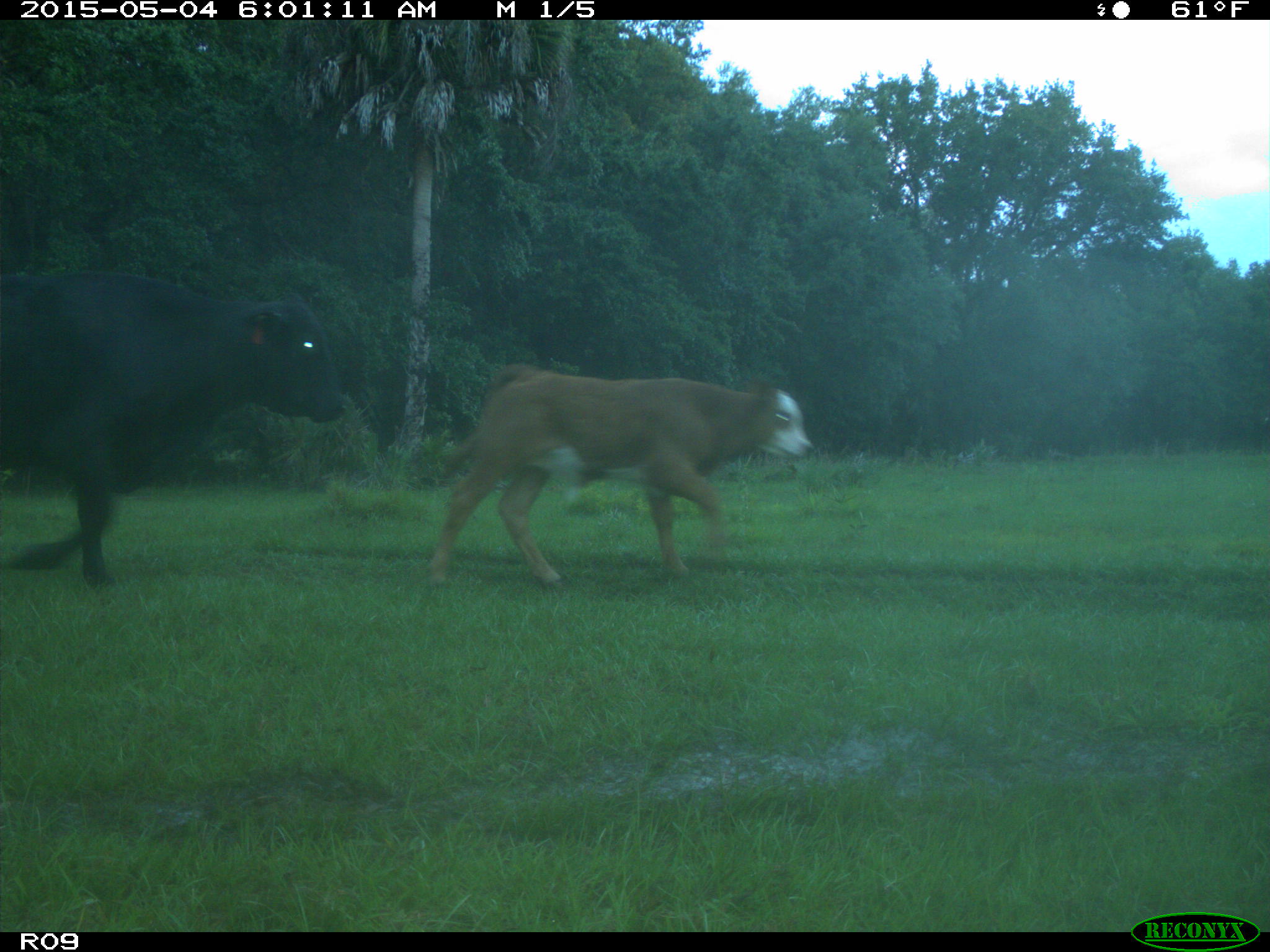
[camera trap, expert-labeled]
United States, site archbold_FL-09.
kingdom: Animalia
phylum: Chordata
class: Mammalia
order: Artiodactyla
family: Bovidae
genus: Bos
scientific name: Bos taurus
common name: domestic cow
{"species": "Bos taurus (domestic cow)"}